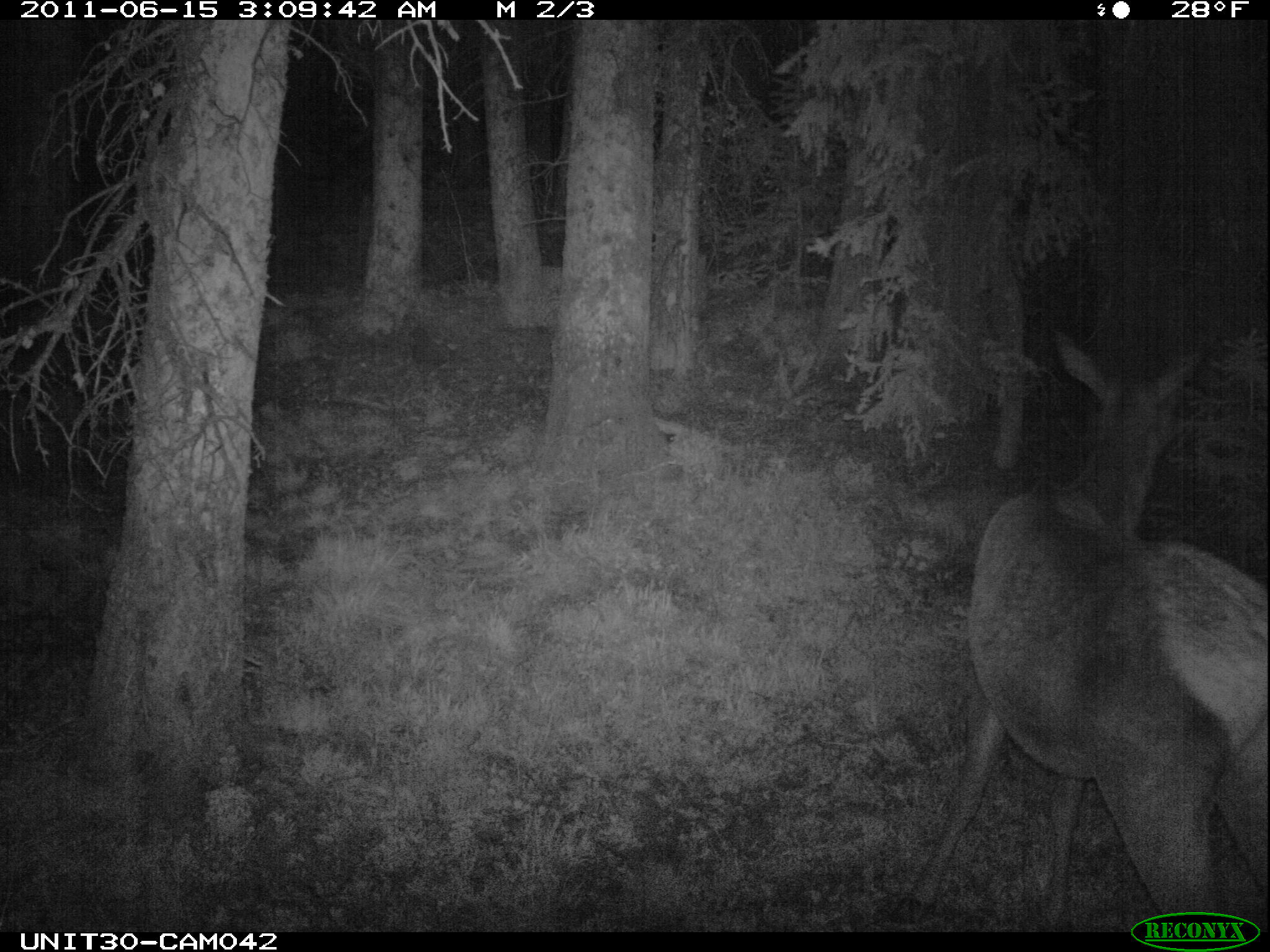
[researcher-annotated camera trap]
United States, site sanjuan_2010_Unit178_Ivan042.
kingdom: Animalia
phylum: Chordata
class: Mammalia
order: Artiodactyla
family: Cervidae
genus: Cervus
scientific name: Cervus elaphus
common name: red deer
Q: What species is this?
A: Cervus elaphus (red deer).